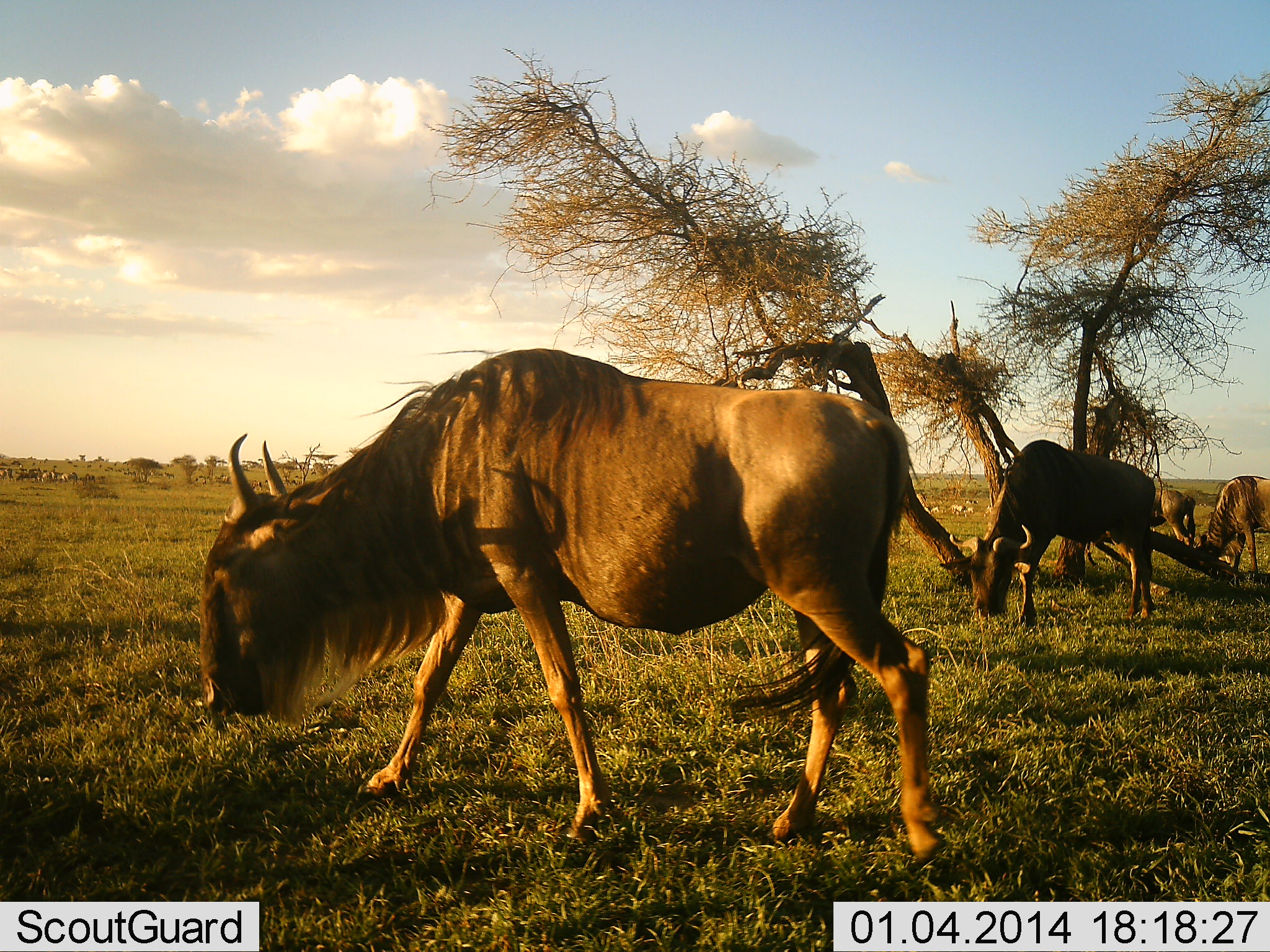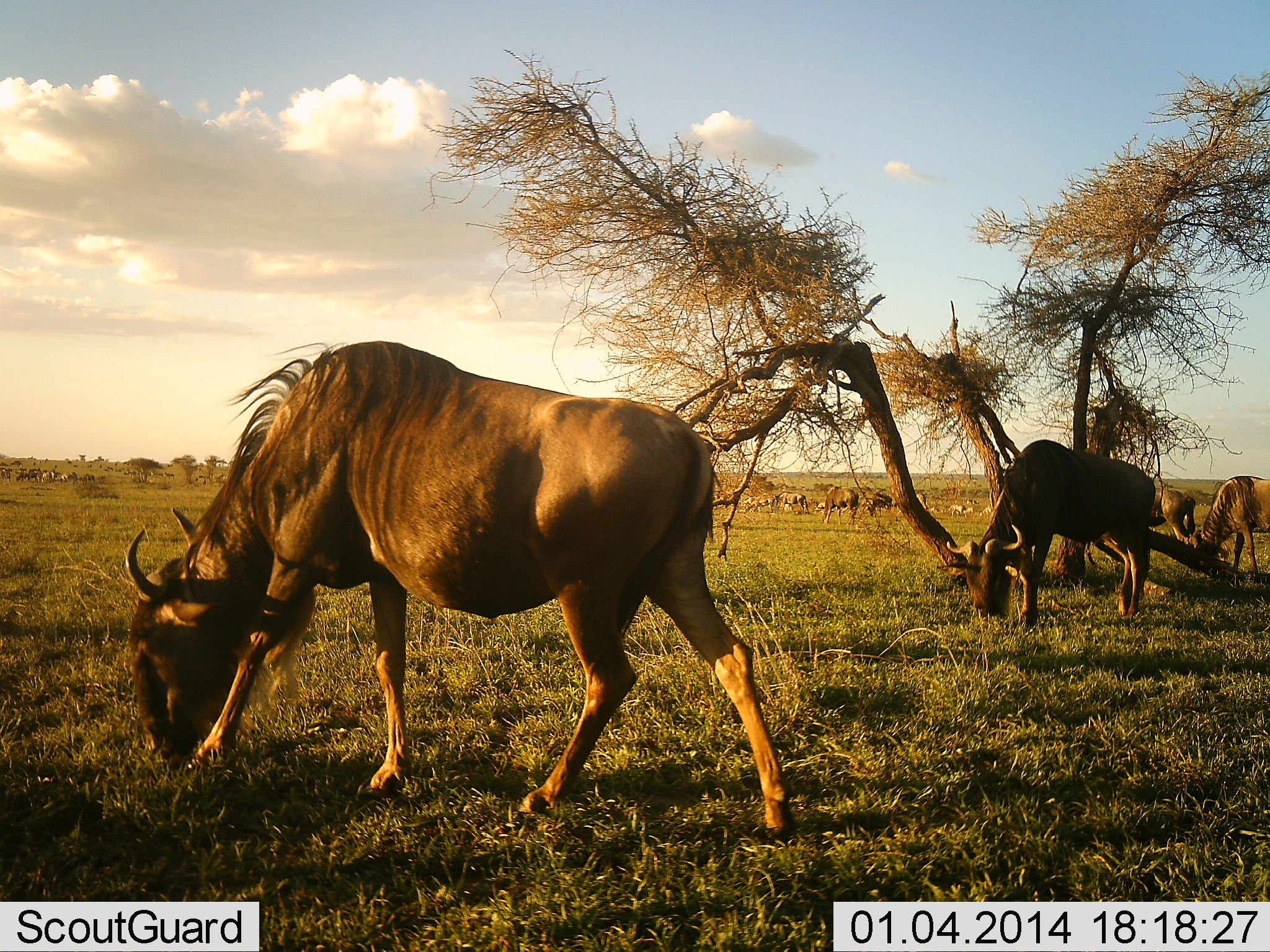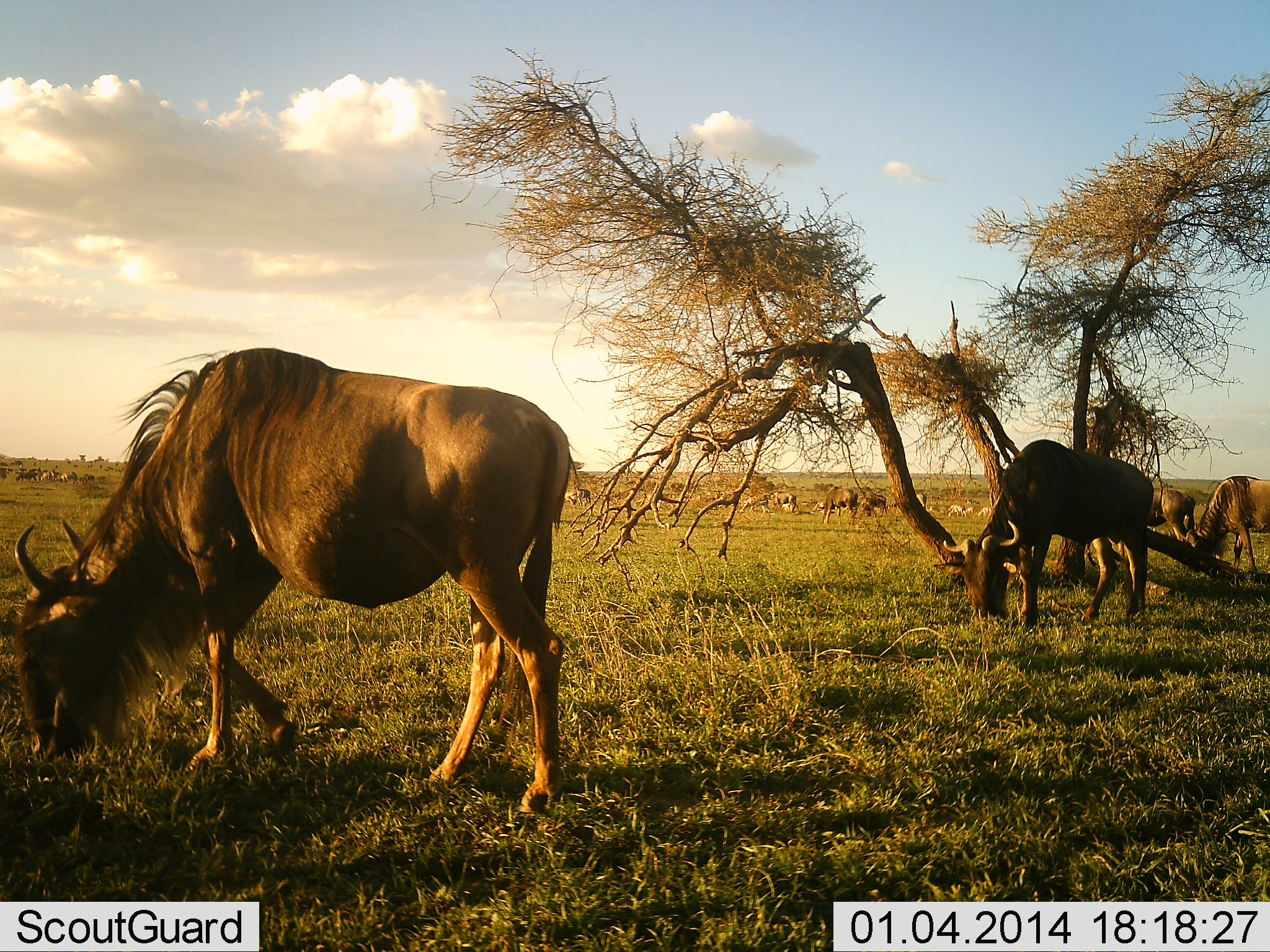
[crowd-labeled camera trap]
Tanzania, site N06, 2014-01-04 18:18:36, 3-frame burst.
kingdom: Animalia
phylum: Chordata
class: Mammalia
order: Artiodactyla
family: Bovidae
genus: Connochaetes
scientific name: Connochaetes taurinus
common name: blue wildebeest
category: wildebeest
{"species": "wildebeest (blue wildebeest) (Connochaetes taurinus)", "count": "11-50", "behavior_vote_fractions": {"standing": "20%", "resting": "0%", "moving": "40%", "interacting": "0%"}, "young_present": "0%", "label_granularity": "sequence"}